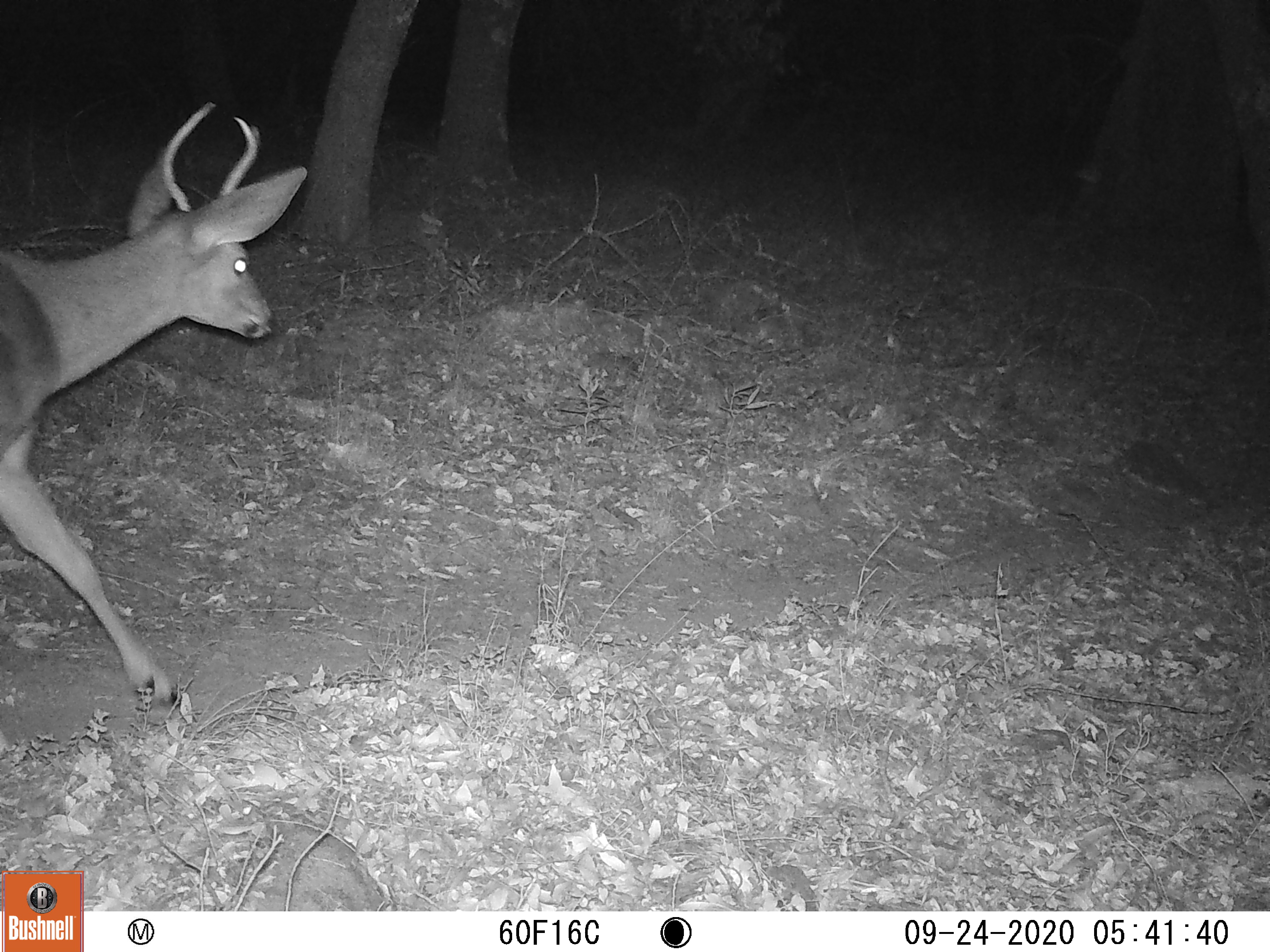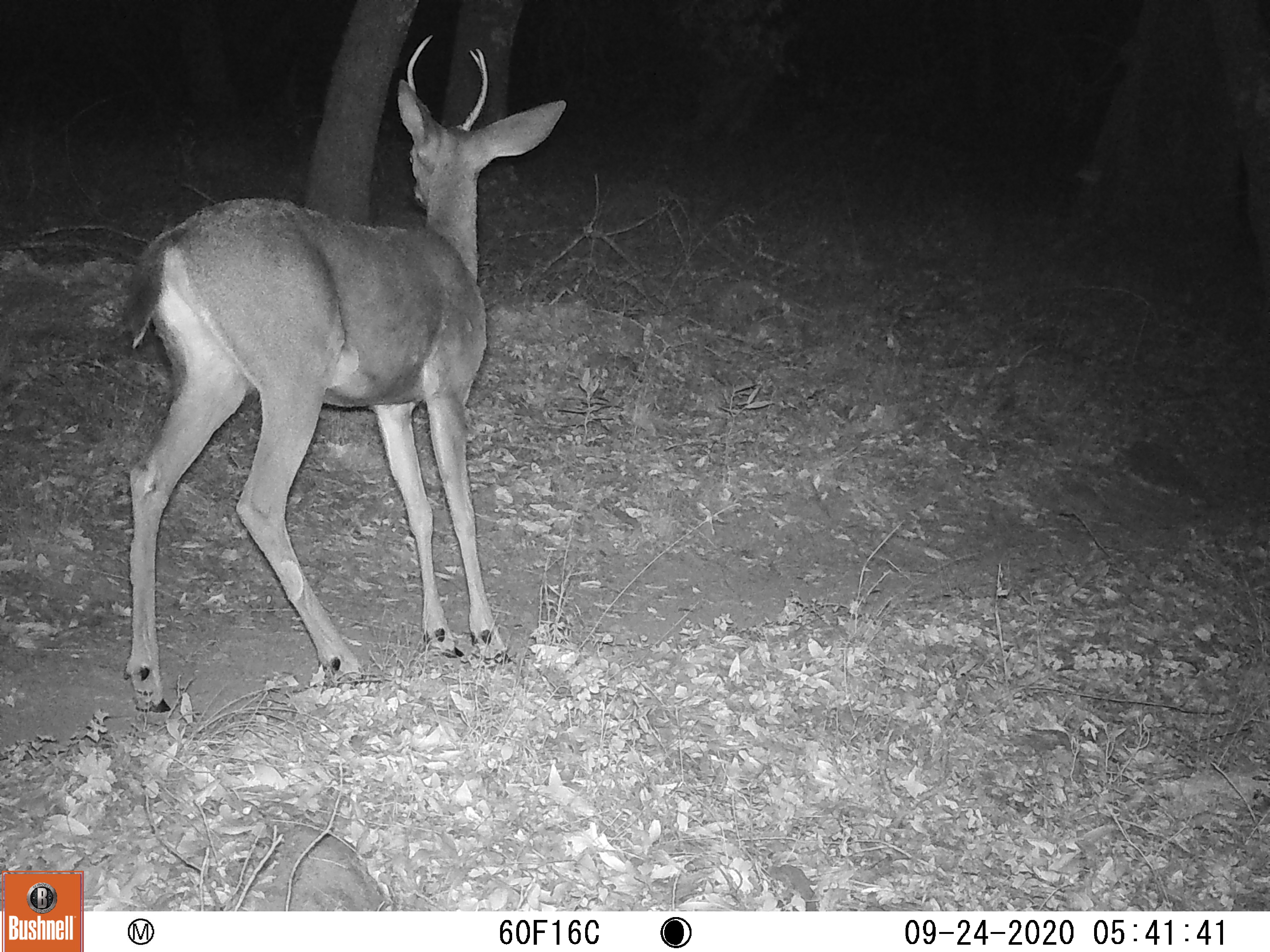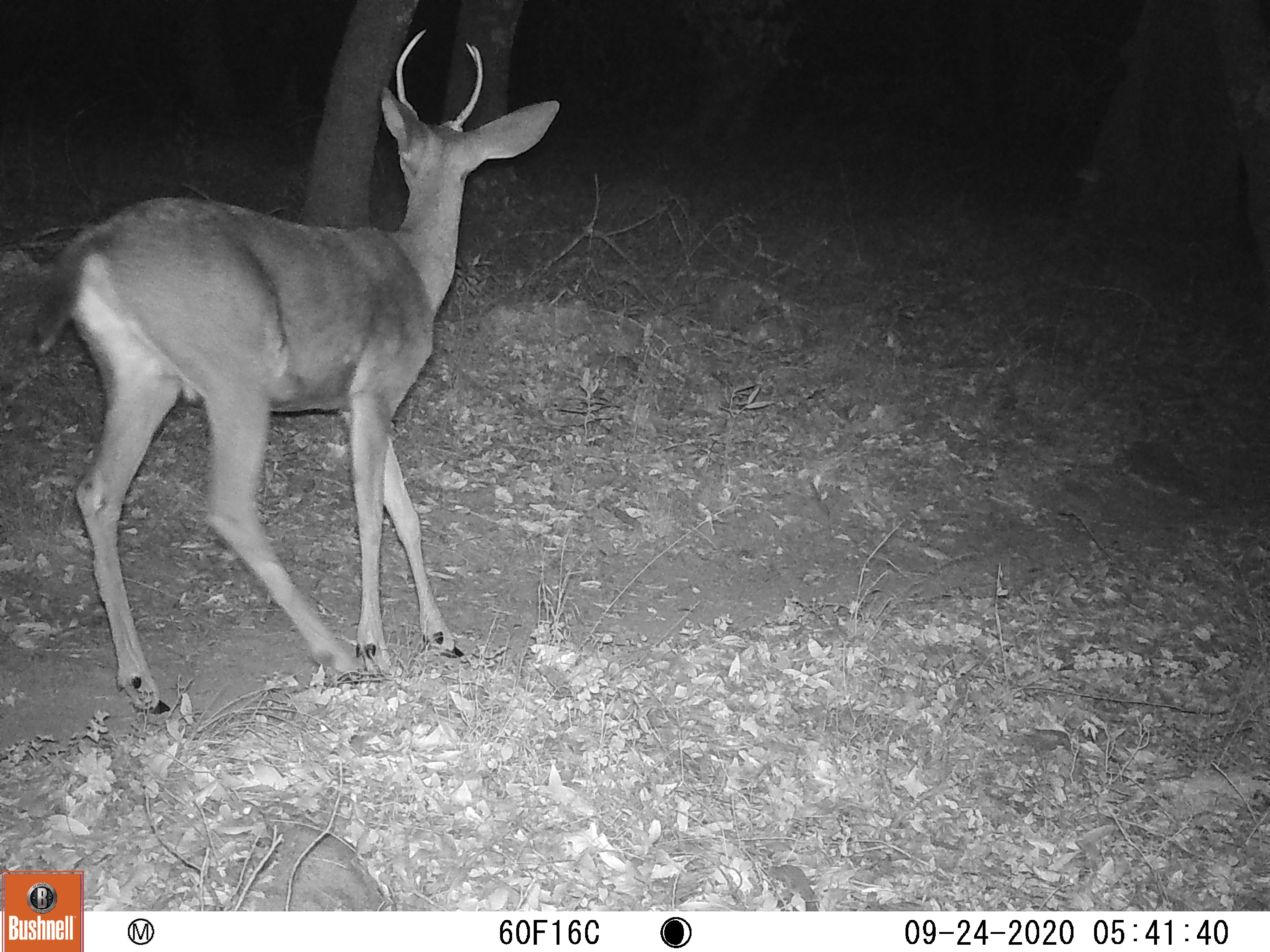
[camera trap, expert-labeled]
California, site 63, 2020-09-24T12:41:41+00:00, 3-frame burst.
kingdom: Animalia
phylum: Chordata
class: Mammalia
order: Artiodactyla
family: Cervidae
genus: Odocoileus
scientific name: Odocoileus hemionus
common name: mule deer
Mule deer (Odocoileus hemionus).